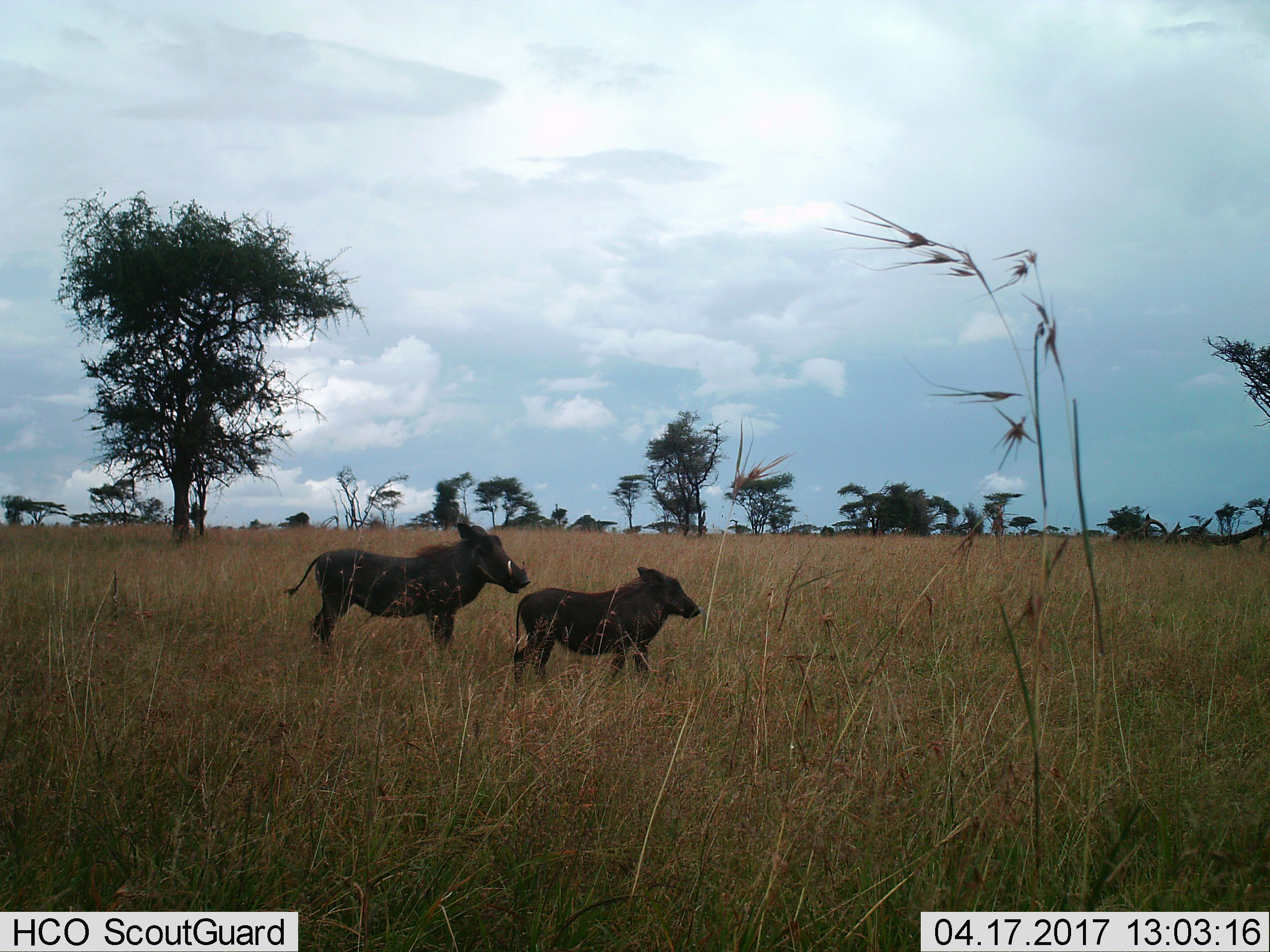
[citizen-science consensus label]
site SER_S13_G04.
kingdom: Animalia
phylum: Chordata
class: Mammalia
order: Artiodactyla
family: Suidae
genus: Phacochoerus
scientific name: Phacochoerus africanus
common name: warthog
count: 2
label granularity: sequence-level